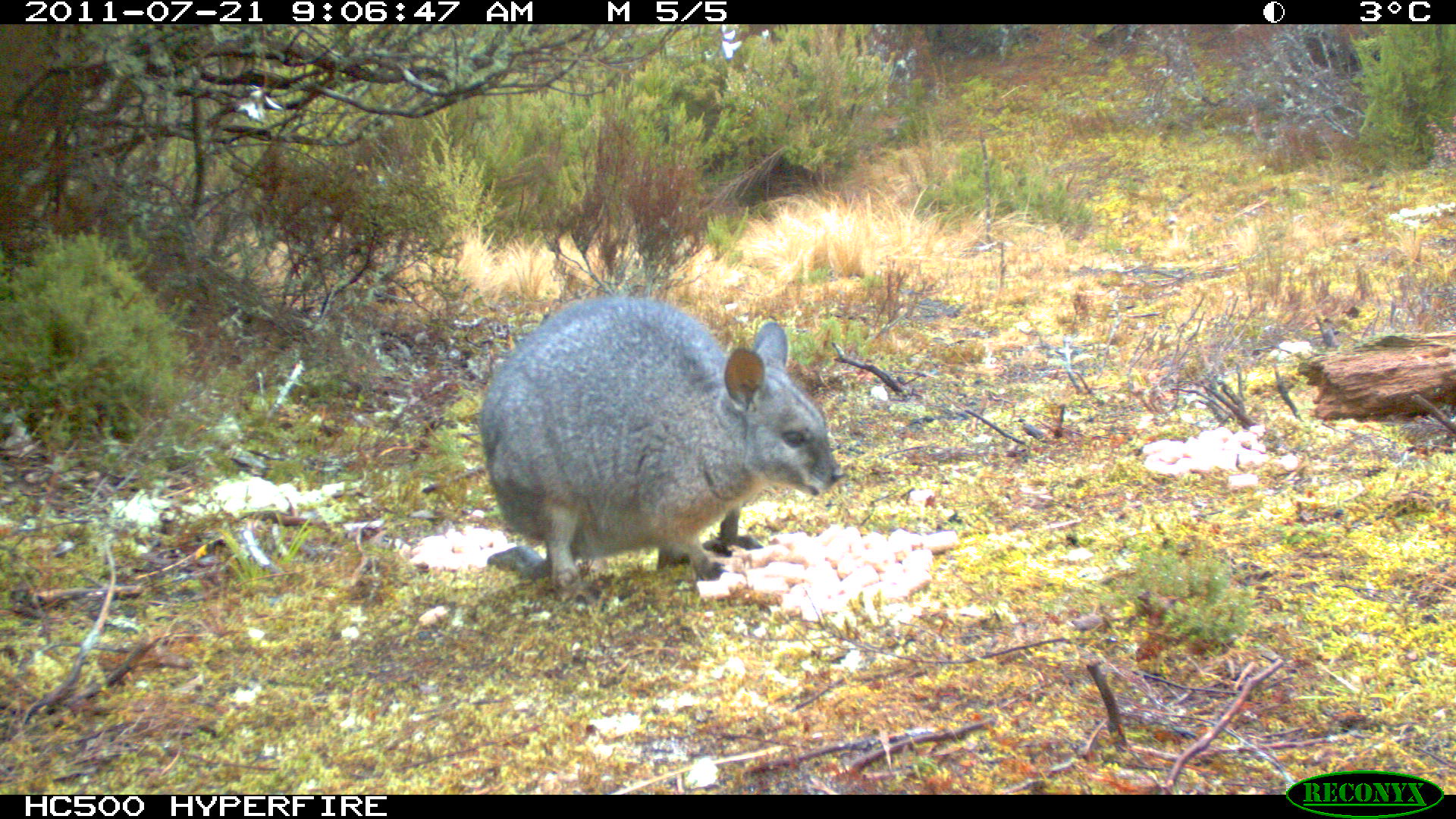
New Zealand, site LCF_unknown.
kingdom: Animalia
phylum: Chordata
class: Mammalia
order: Diprotodontia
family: Macropodidae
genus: Notamacropus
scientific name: Notamacropus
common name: wallaby